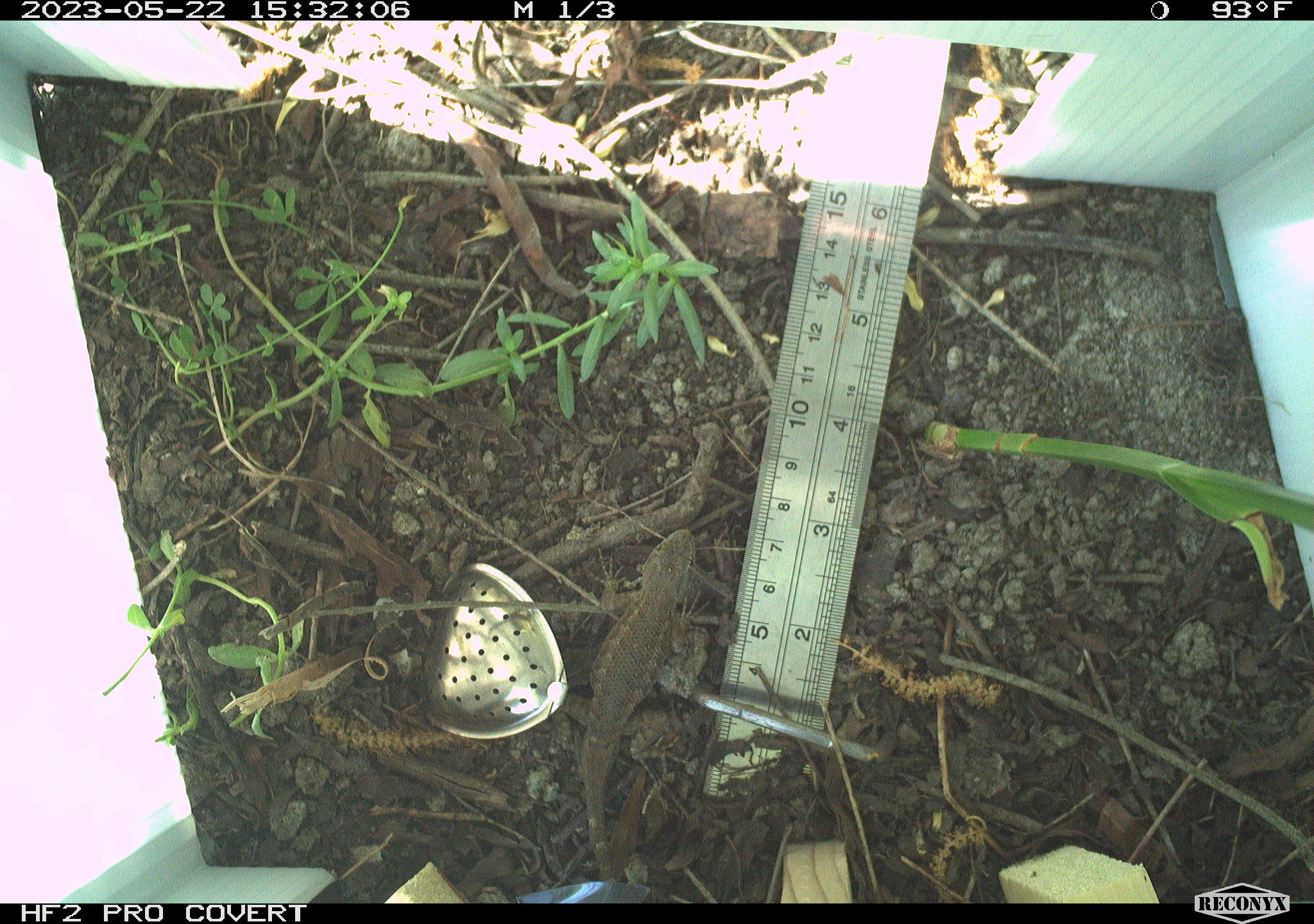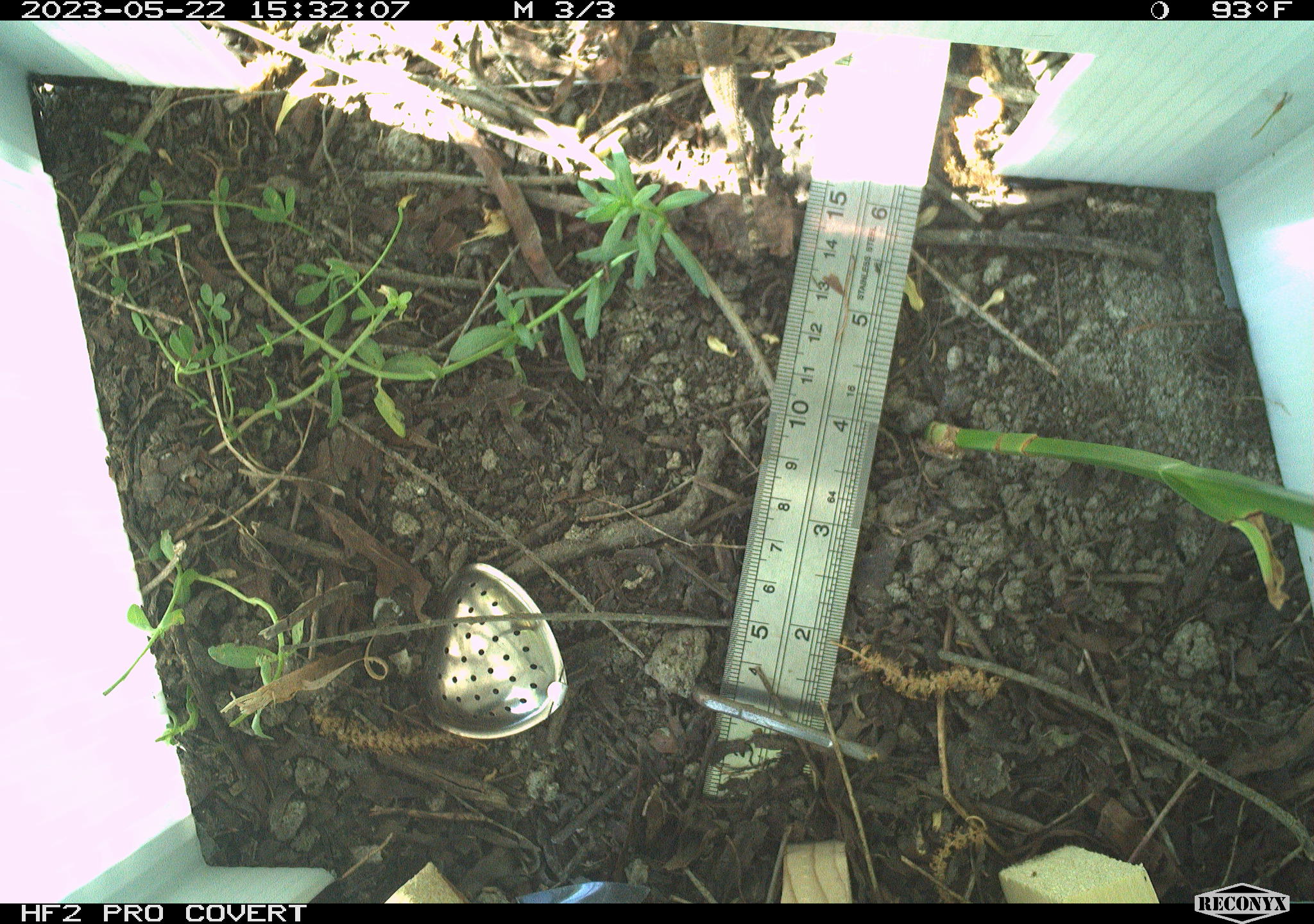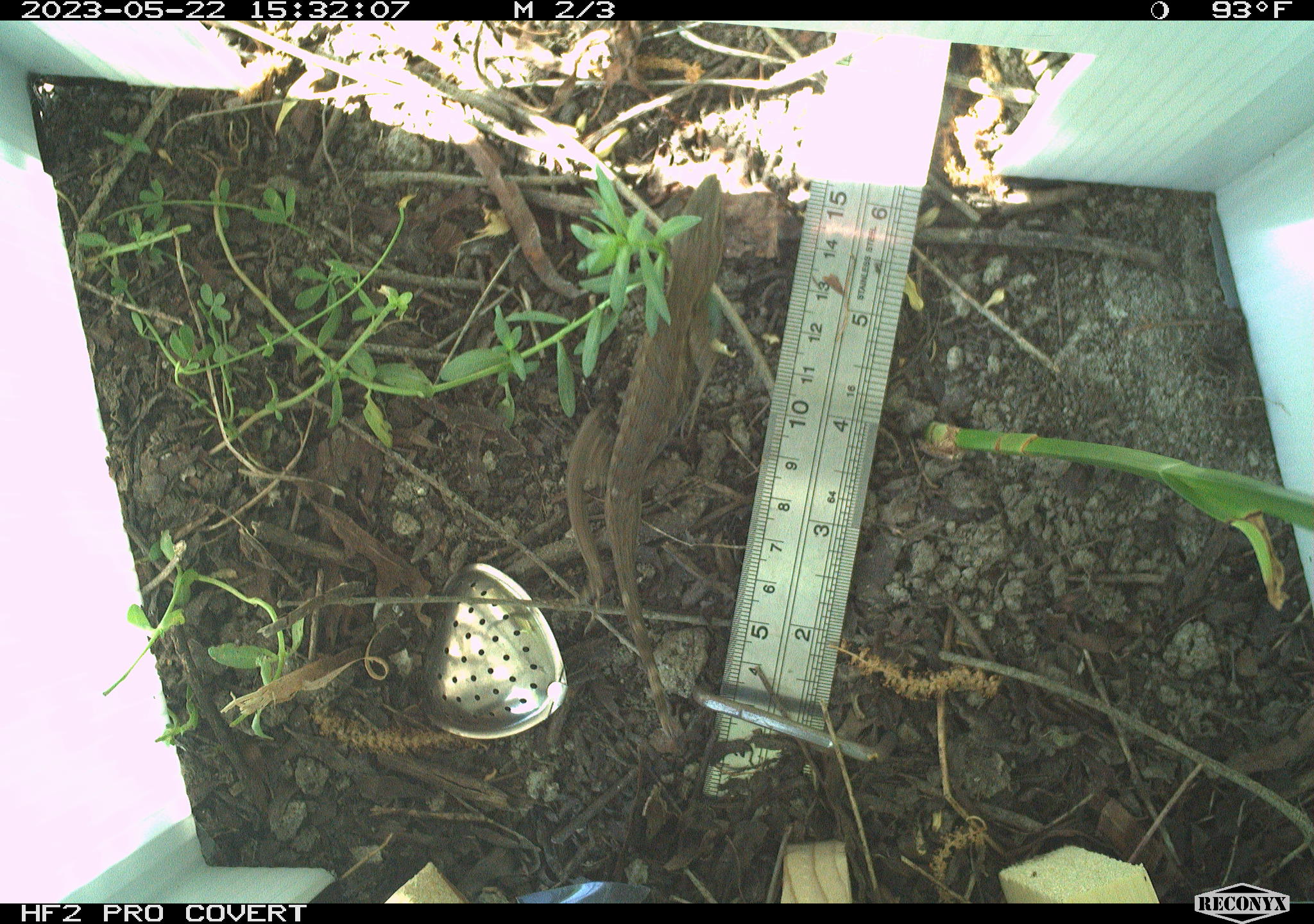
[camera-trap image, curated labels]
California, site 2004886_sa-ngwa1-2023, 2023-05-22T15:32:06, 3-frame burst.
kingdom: Animalia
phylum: Chordata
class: Reptilia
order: Squamata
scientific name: Squamata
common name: lizards and snakes